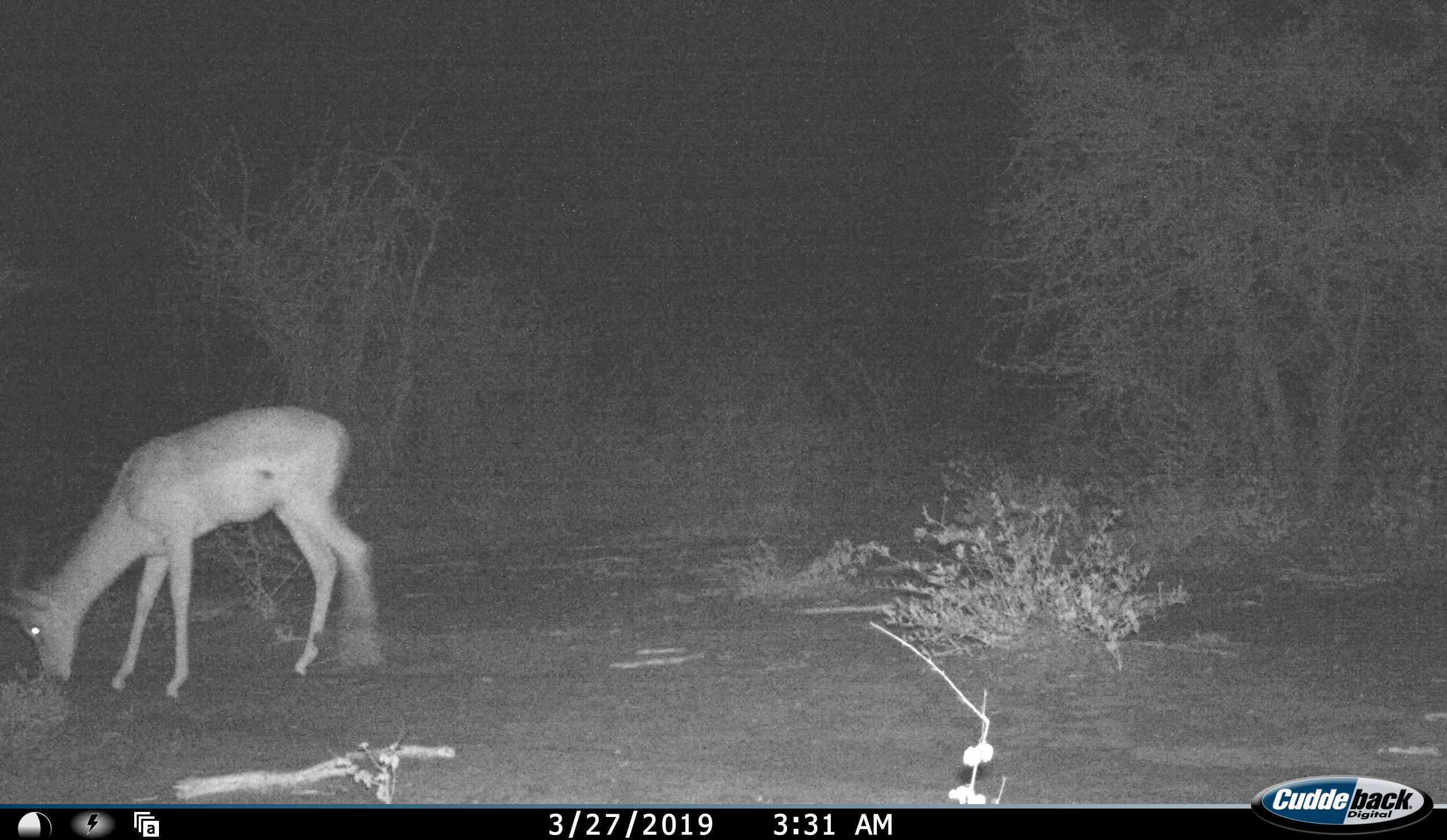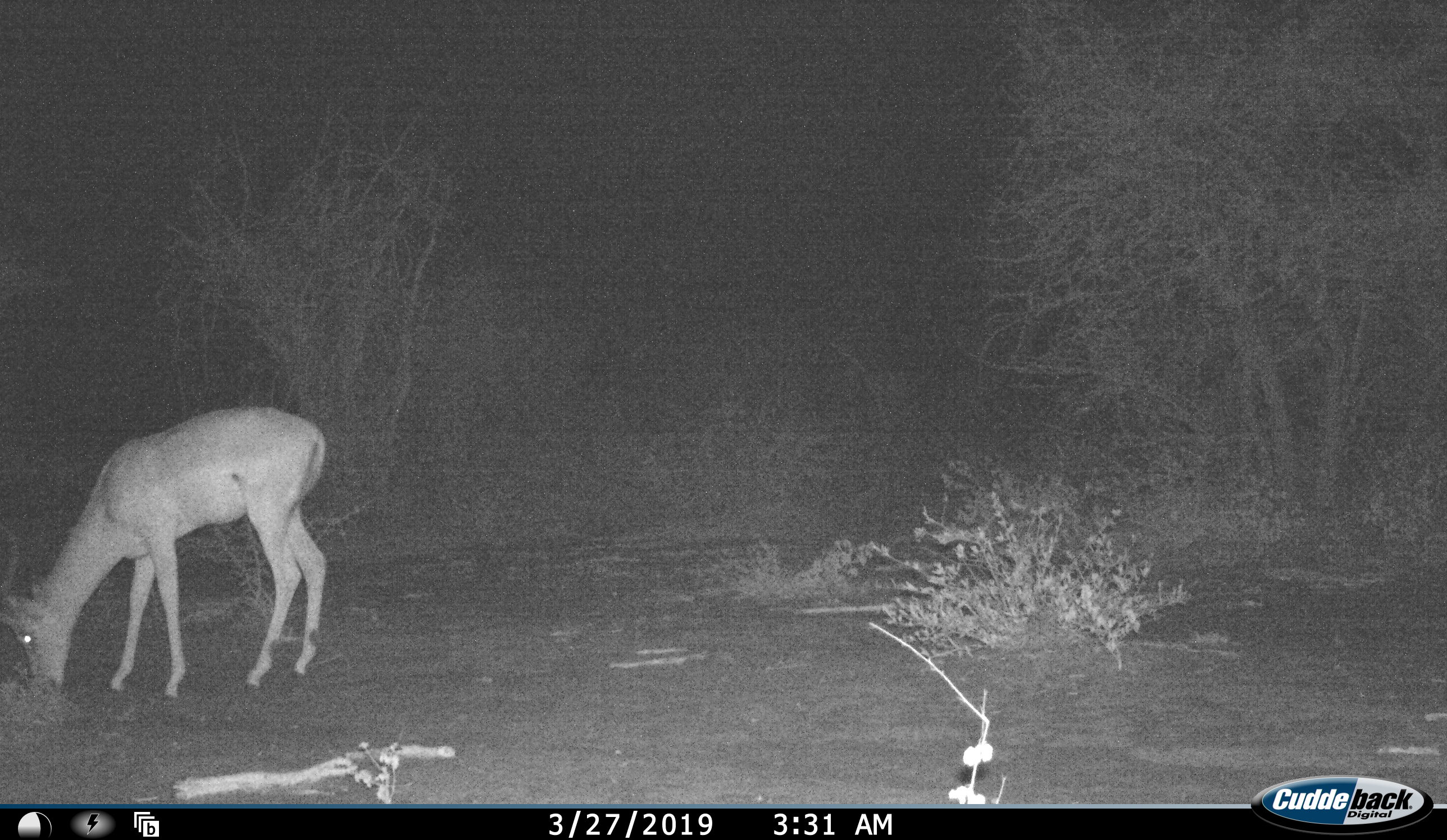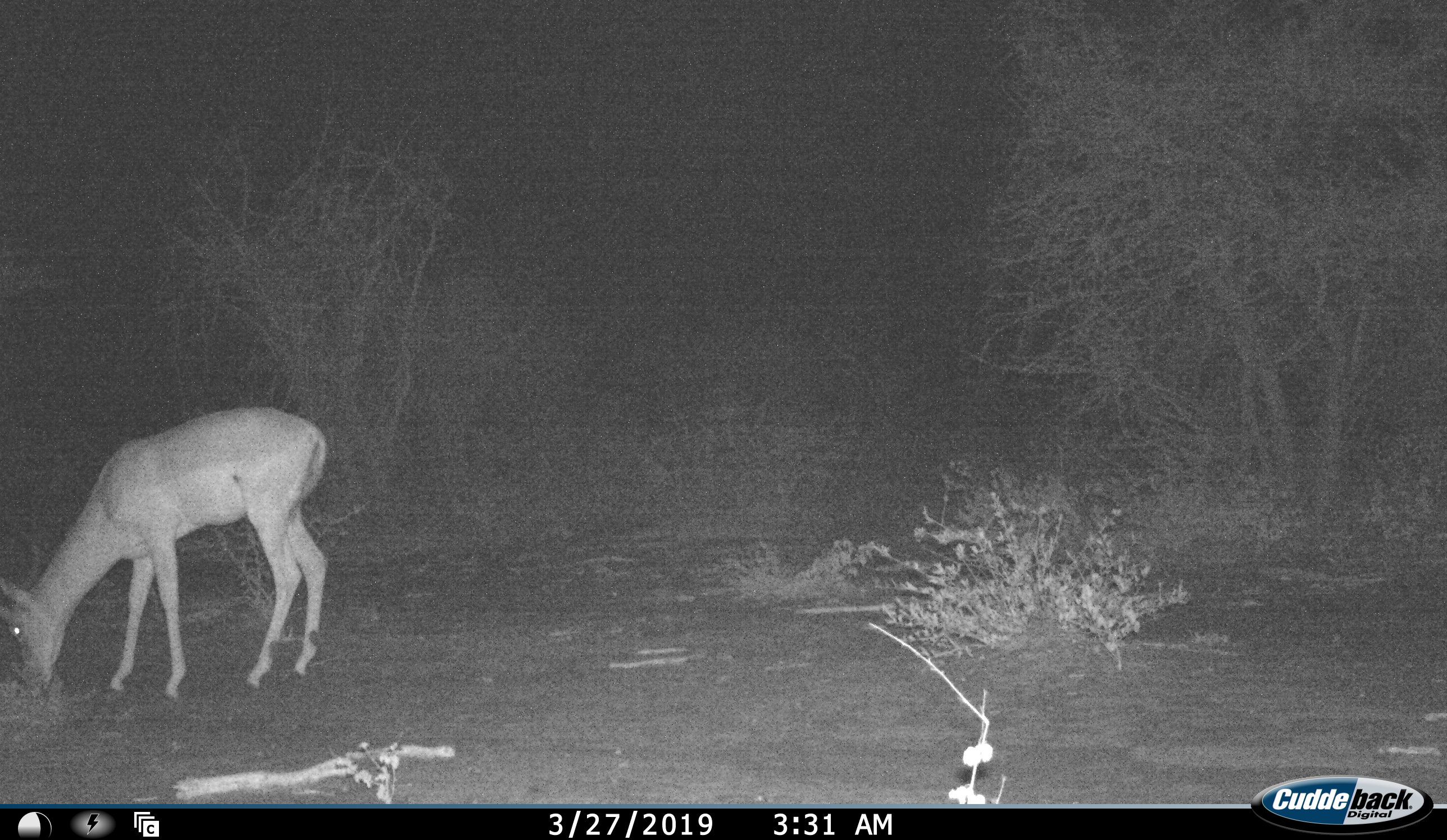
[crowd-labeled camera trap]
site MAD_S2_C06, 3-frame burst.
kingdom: Animalia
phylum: Chordata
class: Mammalia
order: Artiodactyla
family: Bovidae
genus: Aepyceros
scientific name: Aepyceros melampus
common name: impala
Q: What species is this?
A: Impala (Aepyceros melampus).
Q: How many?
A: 1.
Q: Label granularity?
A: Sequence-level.